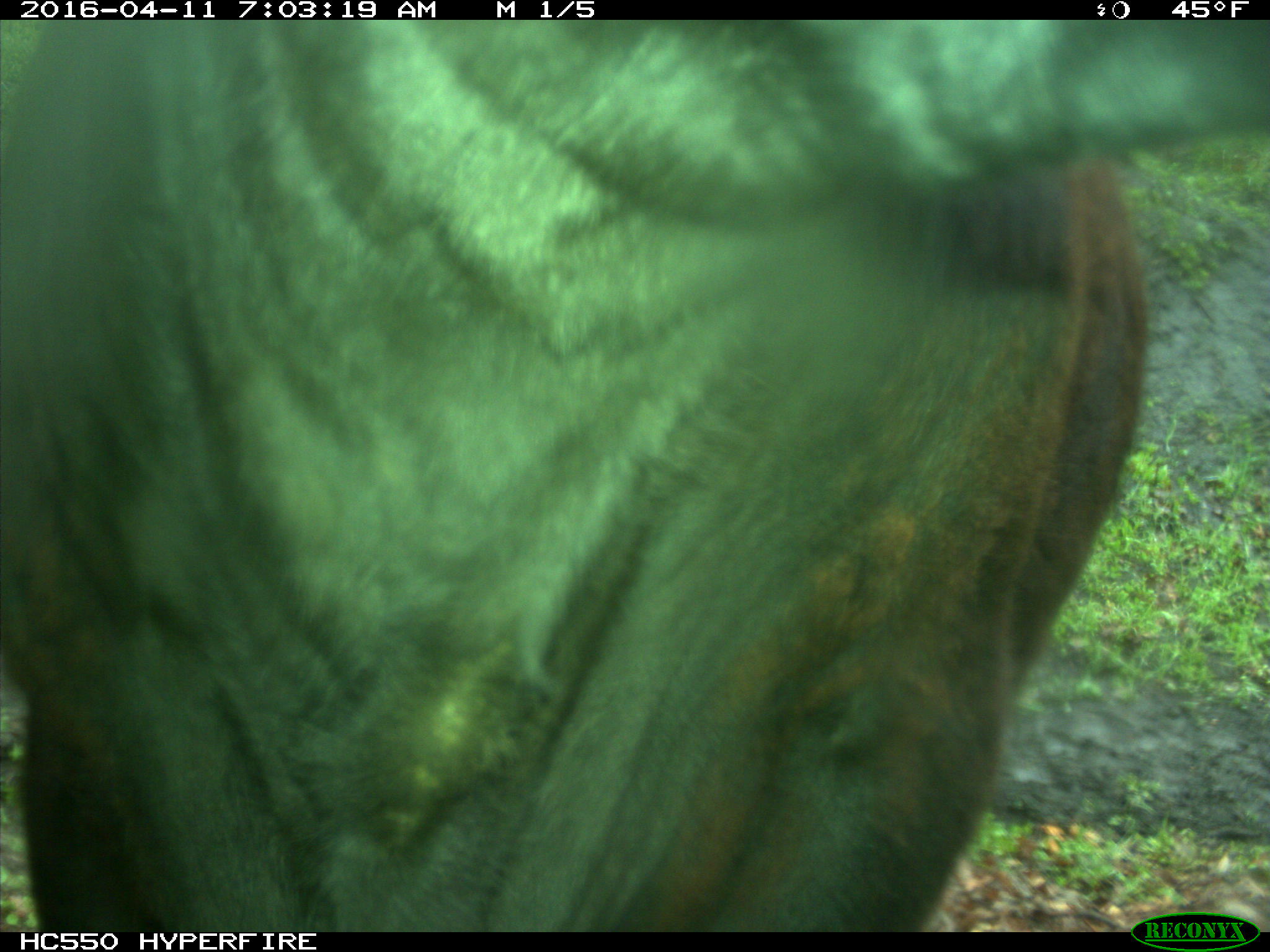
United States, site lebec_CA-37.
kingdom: Animalia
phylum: Chordata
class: Mammalia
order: Artiodactyla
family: Bovidae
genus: Bos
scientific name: Bos taurus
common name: domestic cow